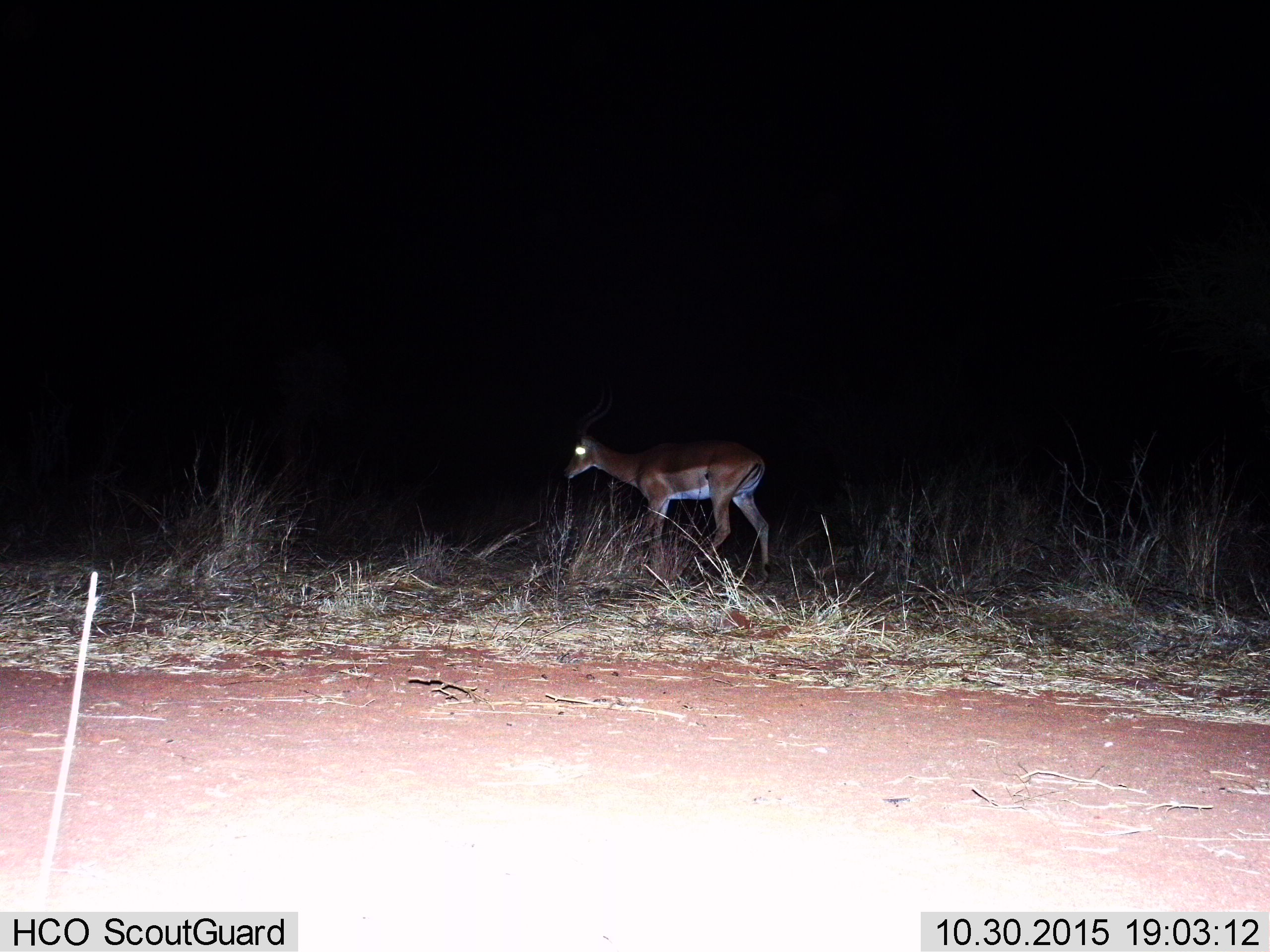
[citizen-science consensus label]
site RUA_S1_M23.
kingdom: Animalia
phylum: Chordata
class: Mammalia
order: Artiodactyla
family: Bovidae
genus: Aepyceros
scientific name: Aepyceros melampus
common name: impala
Impala (Aepyceros melampus), count 1. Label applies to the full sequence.